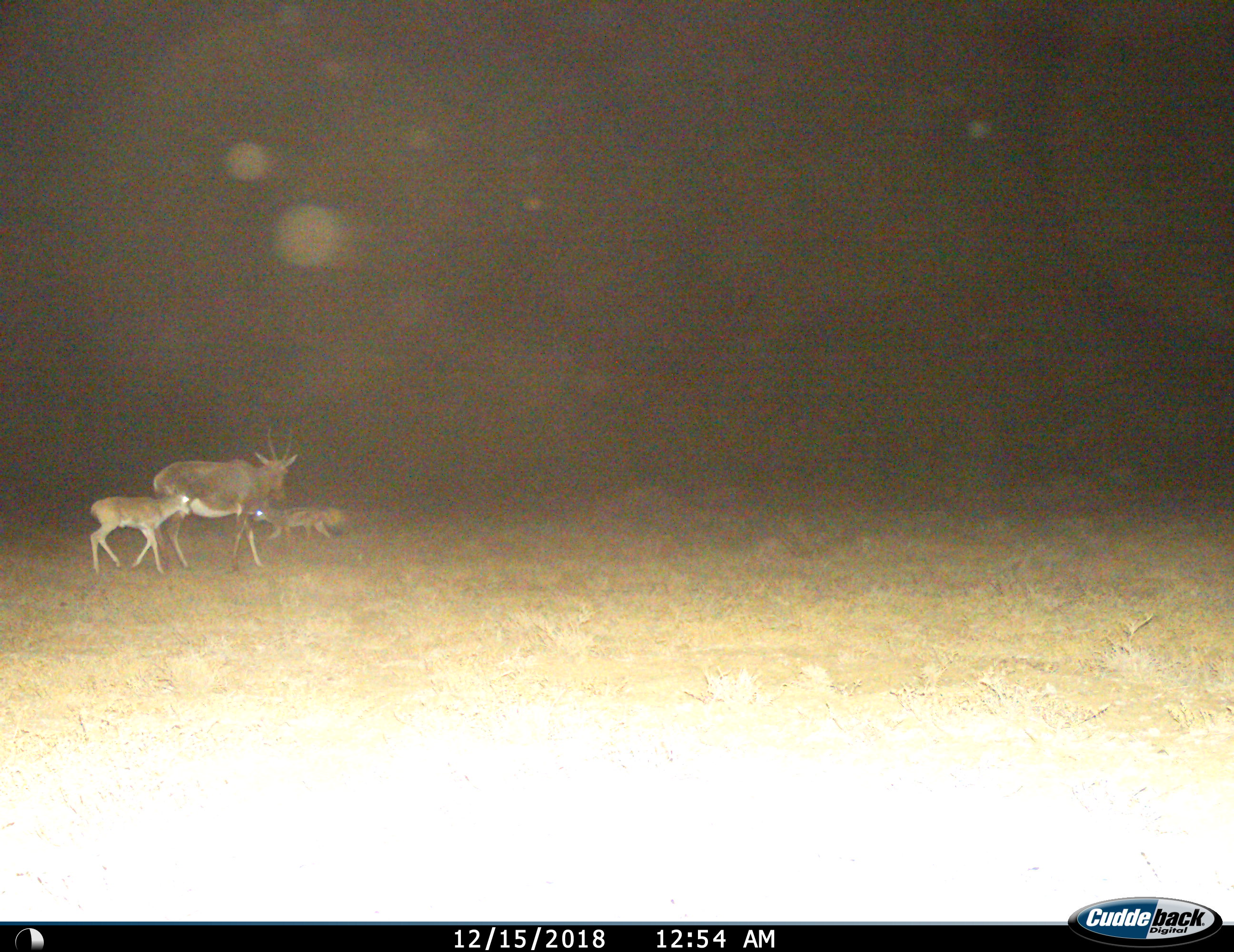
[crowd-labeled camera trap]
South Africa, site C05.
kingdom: Animalia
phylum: Chordata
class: Mammalia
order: Artiodactyla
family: Bovidae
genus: Damaliscus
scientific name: Damaliscus pygargus phillipsi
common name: blesbok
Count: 2.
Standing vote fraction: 22%.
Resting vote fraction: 11%.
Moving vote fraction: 78%.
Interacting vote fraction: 0%.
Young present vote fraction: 100%.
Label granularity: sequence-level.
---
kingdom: Animalia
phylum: Chordata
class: Mammalia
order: Carnivora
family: Canidae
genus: Lupulella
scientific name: Lupulella mesomelas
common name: black-backed jackal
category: jackalblackbacked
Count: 1.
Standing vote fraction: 14%.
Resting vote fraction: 0%.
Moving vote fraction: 86%.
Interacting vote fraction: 0%.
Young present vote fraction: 0%.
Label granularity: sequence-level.